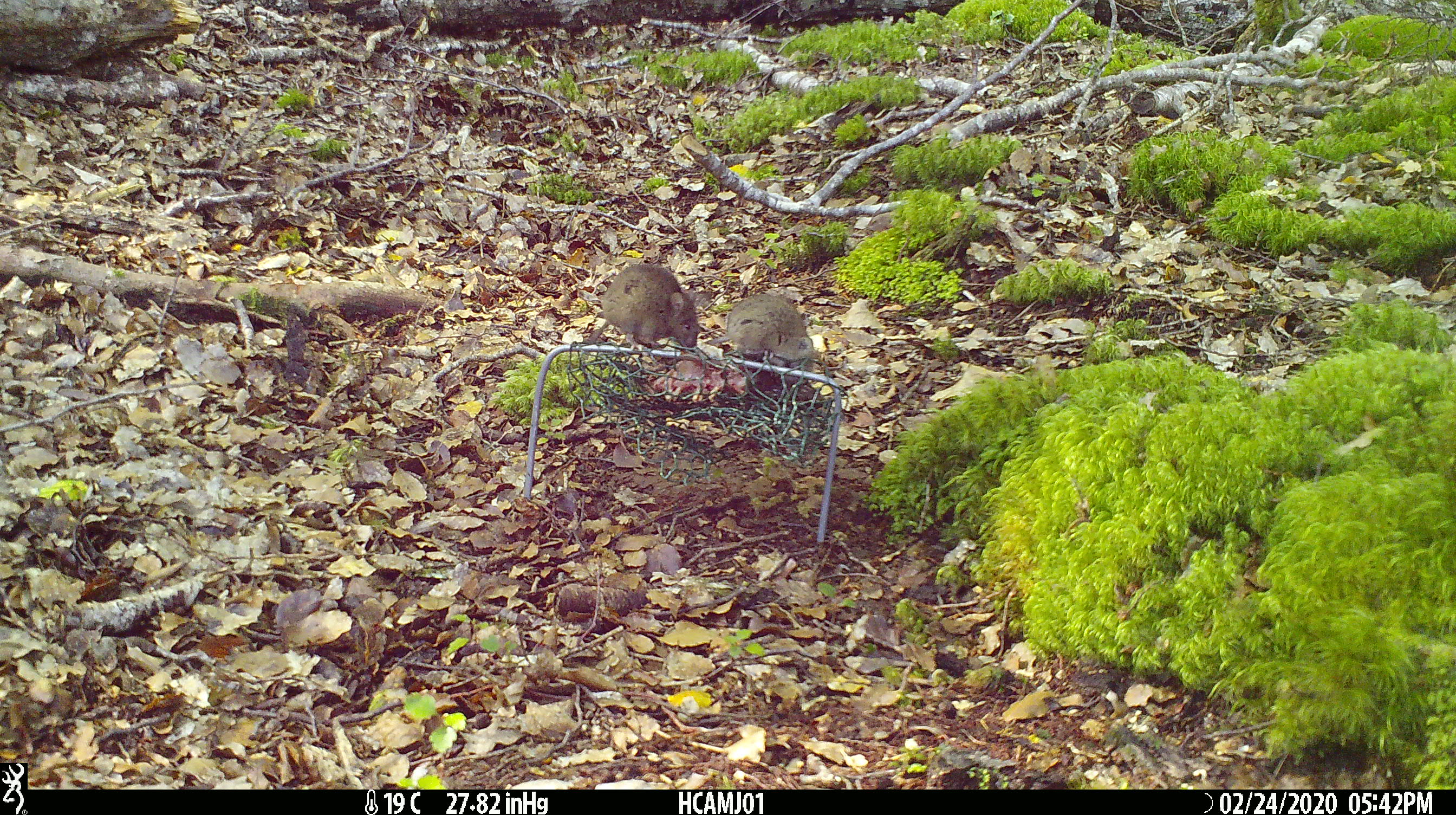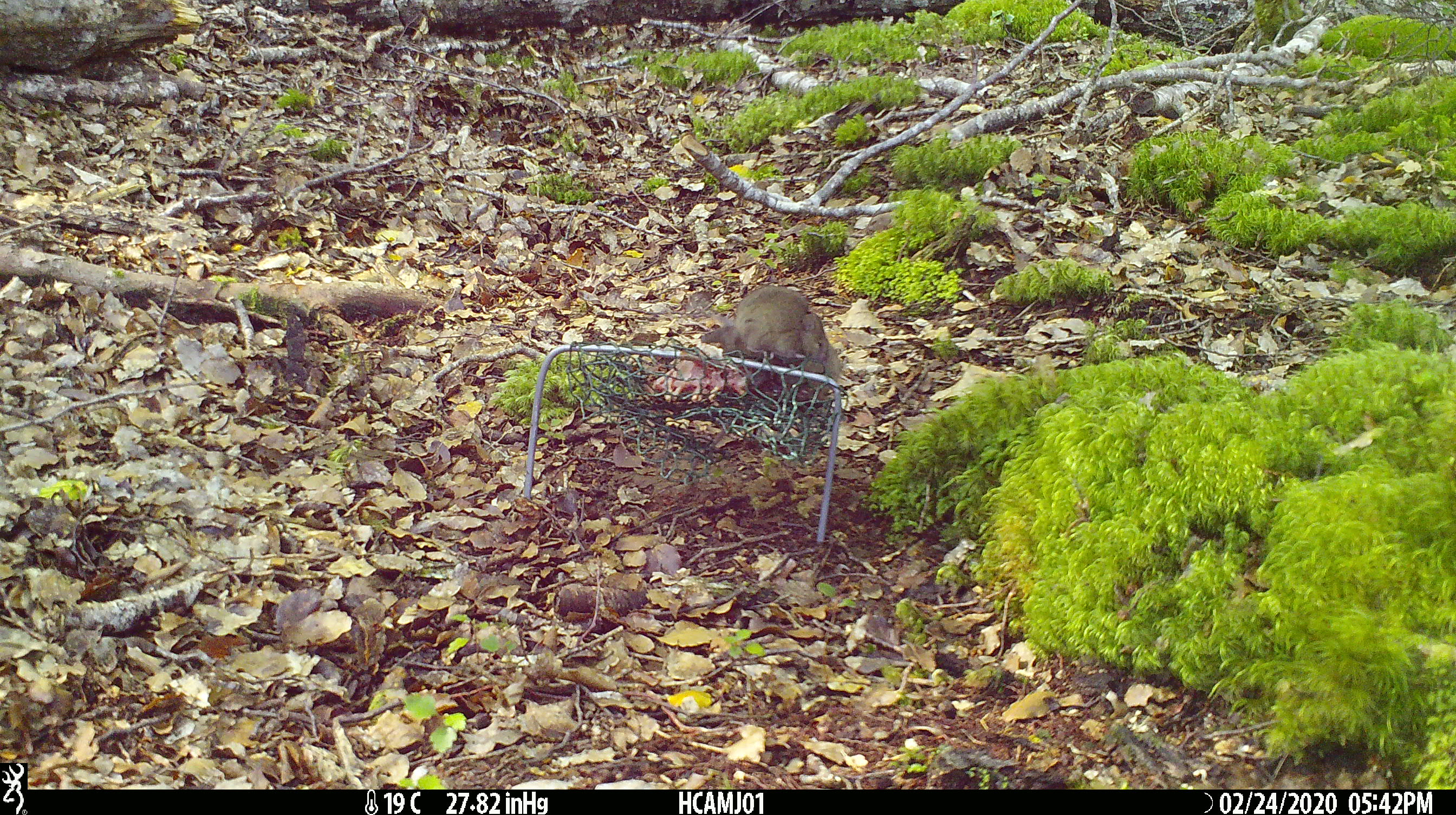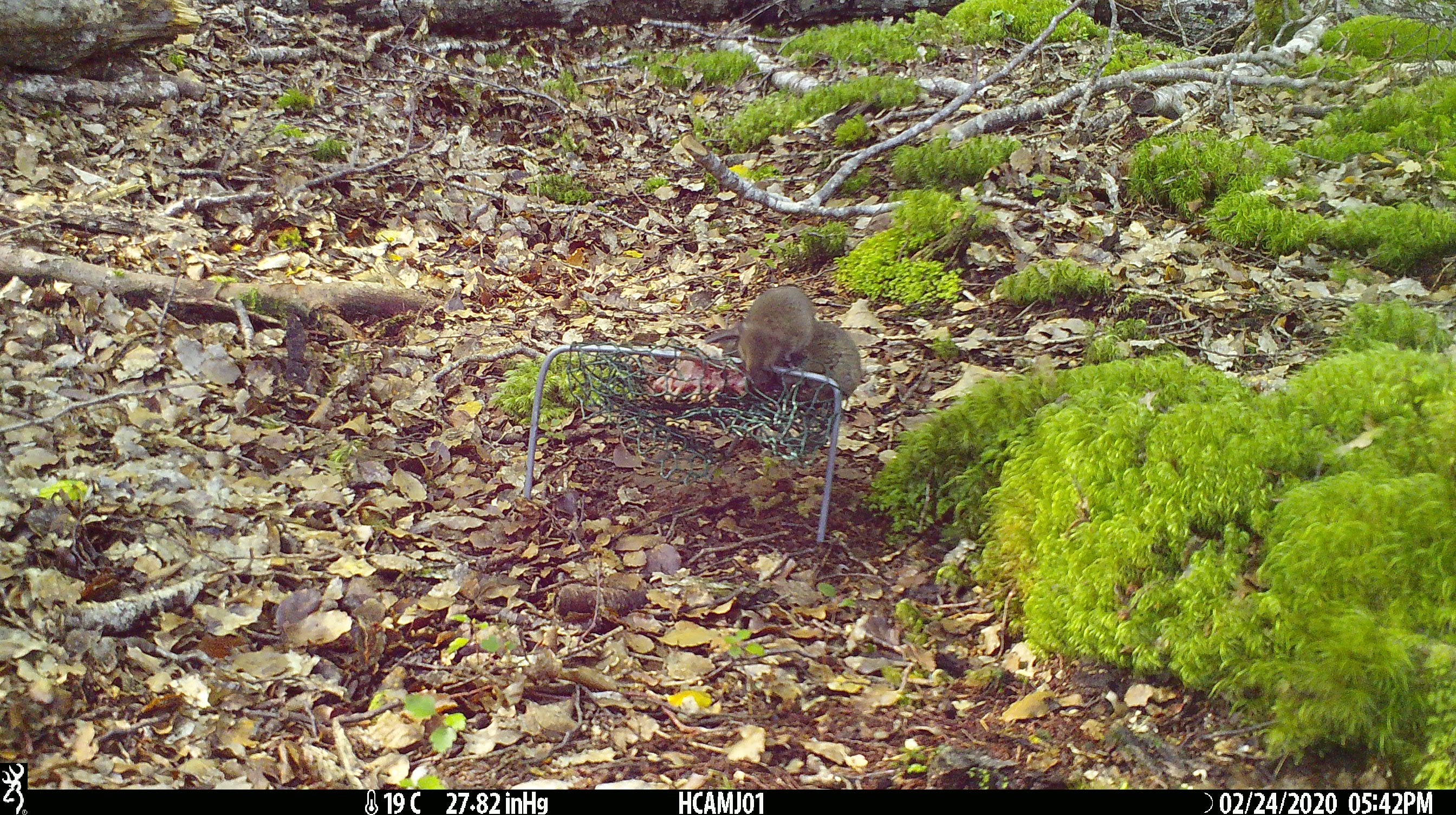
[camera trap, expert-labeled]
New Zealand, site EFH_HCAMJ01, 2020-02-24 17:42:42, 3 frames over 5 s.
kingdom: Animalia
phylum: Chordata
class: Mammalia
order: Rodentia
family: Muridae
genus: Mus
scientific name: Mus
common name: mouse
Mouse (Mus).